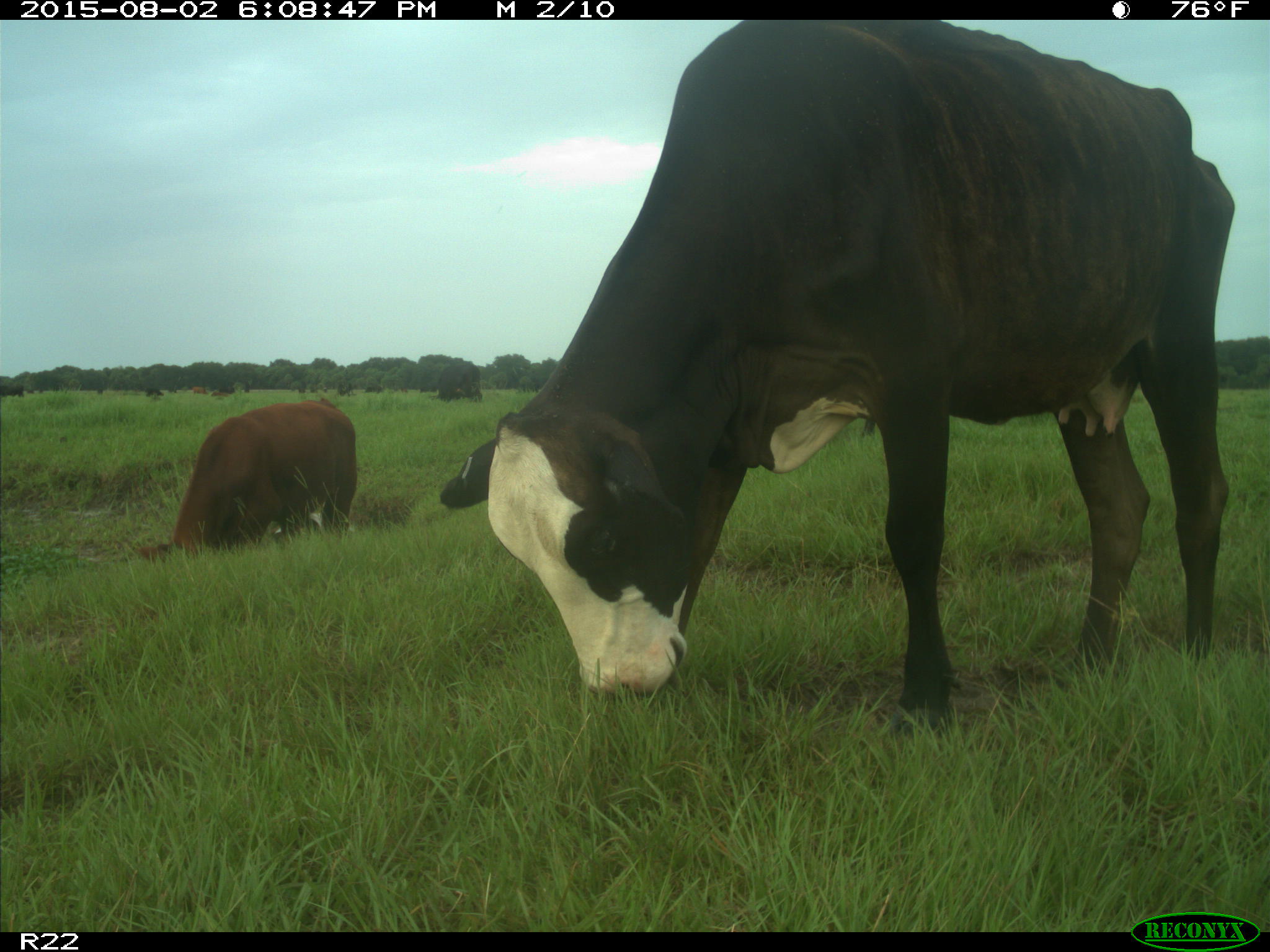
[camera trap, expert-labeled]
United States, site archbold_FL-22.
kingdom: Animalia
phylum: Chordata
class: Mammalia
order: Artiodactyla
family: Bovidae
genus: Bos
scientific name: Bos taurus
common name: domestic cow